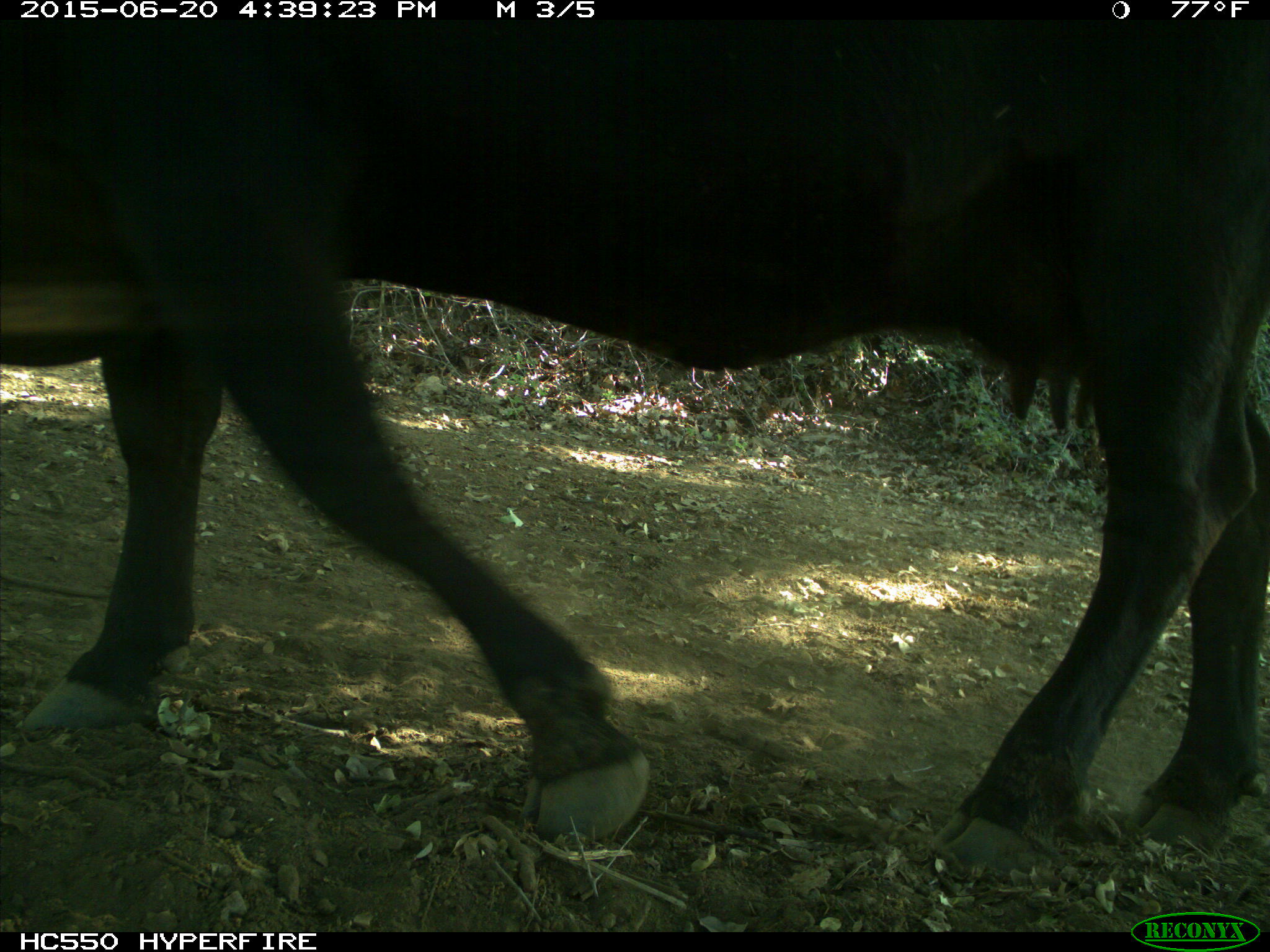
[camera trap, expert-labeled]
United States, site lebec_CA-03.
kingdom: Animalia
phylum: Chordata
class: Mammalia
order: Artiodactyla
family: Bovidae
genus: Bos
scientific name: Bos taurus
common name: domestic cow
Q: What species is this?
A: Bos taurus (domestic cow).